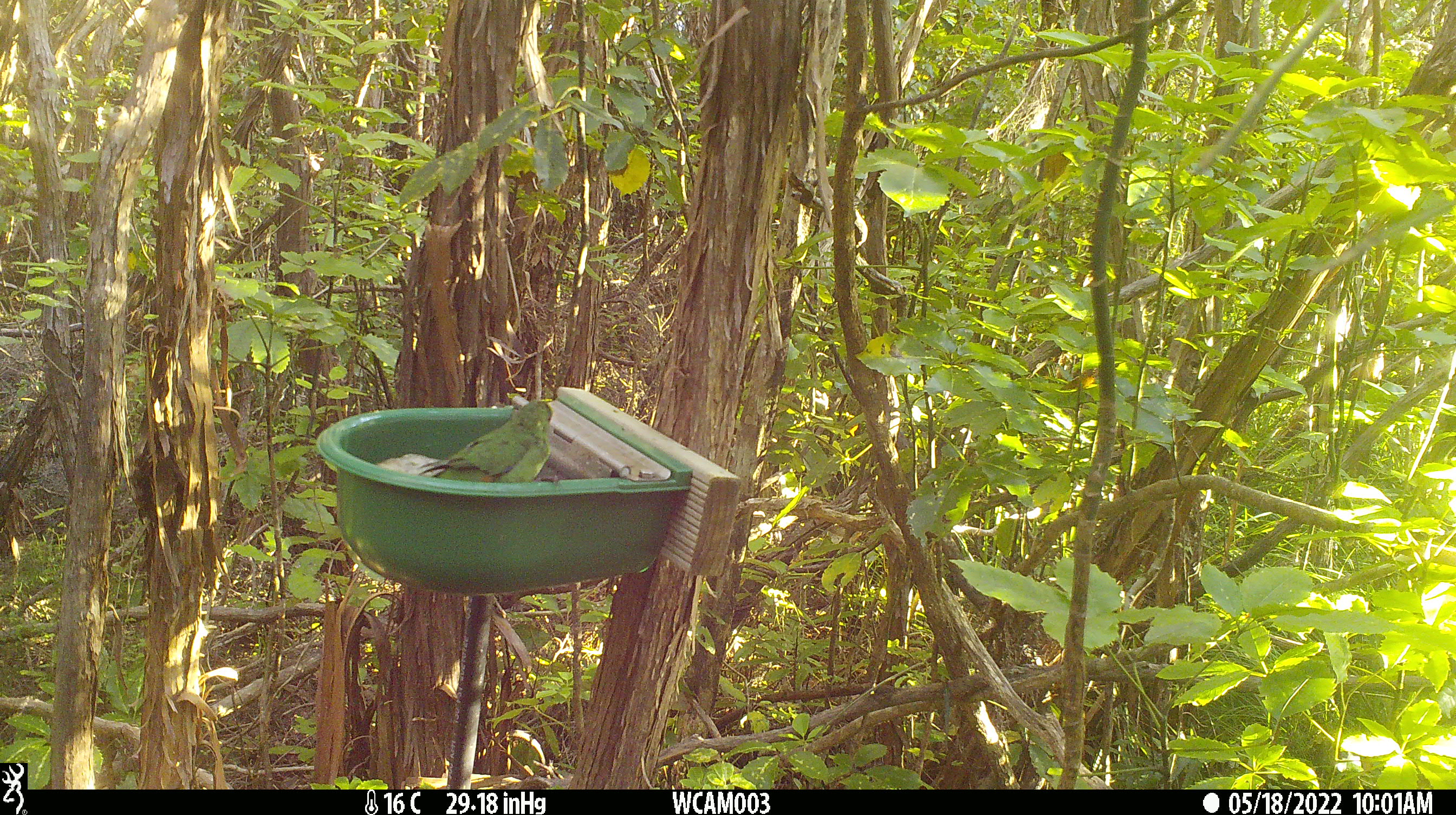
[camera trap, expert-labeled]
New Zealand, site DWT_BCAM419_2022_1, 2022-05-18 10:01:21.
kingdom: Animalia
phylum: Chordata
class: Aves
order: Psittaciformes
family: Psittaculidae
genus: Cyanoramphus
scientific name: Cyanoramphus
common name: parakeet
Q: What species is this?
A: Parakeet (Cyanoramphus).